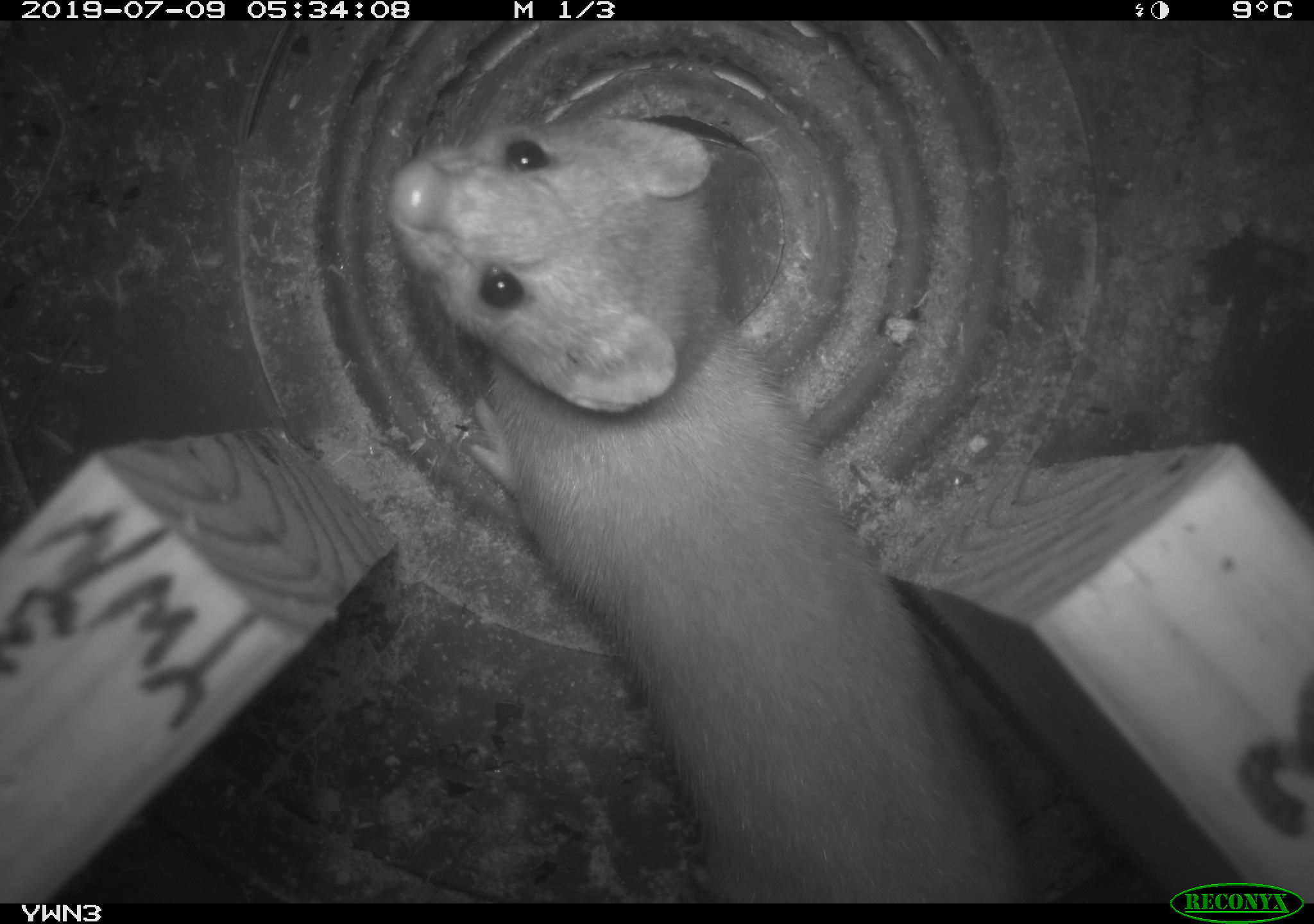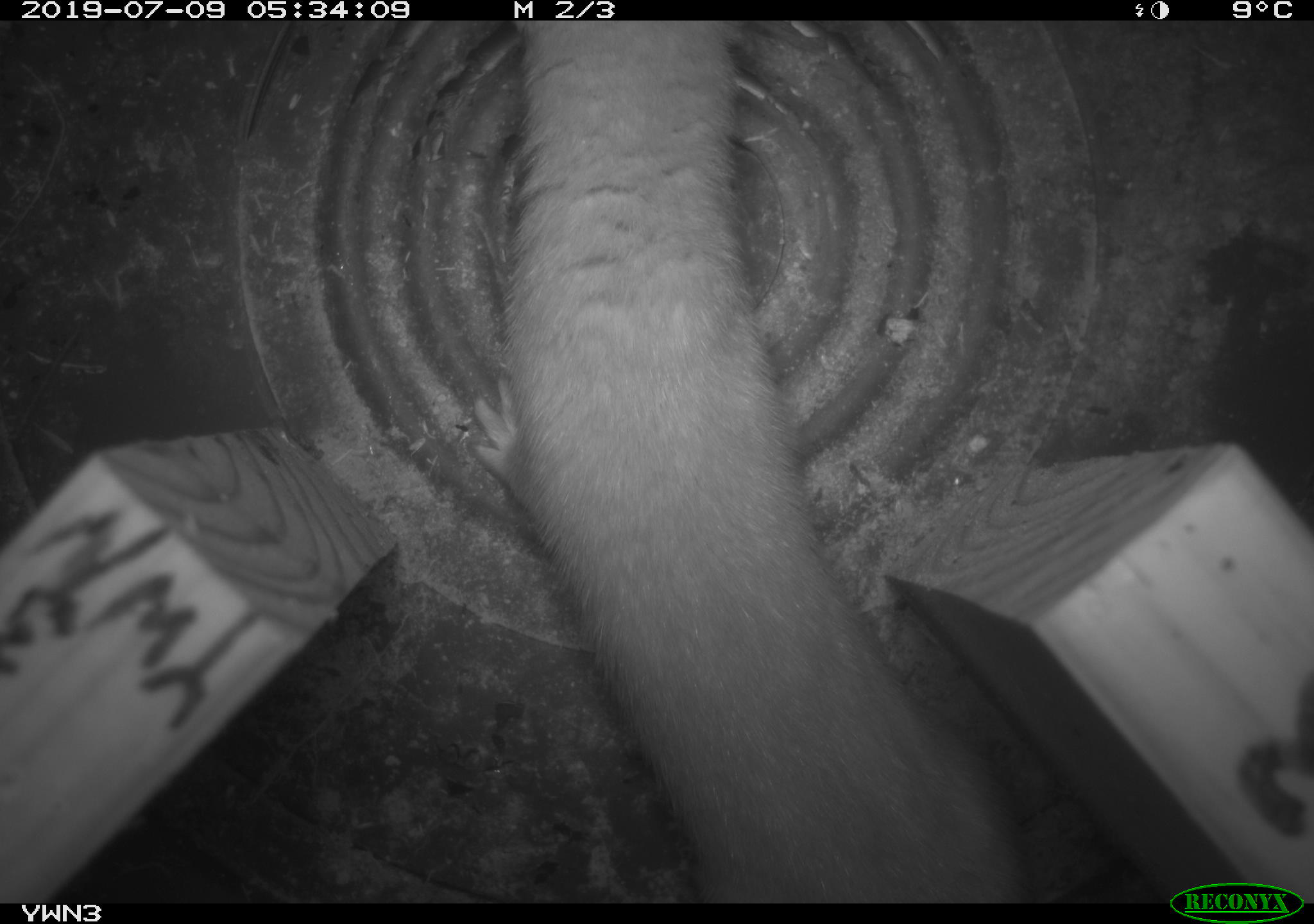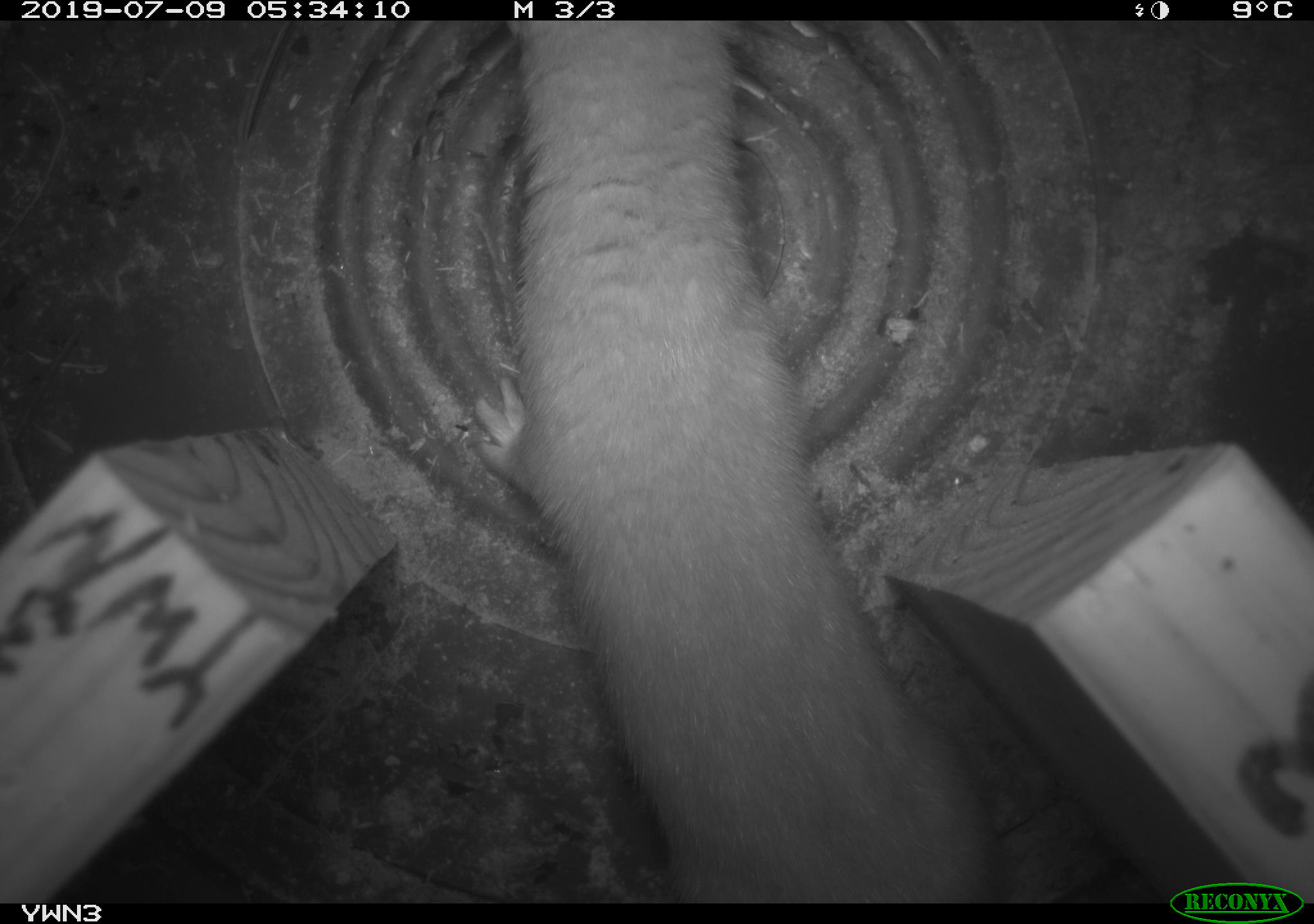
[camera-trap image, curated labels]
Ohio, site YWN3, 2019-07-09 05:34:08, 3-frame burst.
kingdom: Animalia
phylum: Chordata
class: Mammalia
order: Carnivora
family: Mustelidae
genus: Neogale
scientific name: Neogale frenata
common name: long-tailed weasel